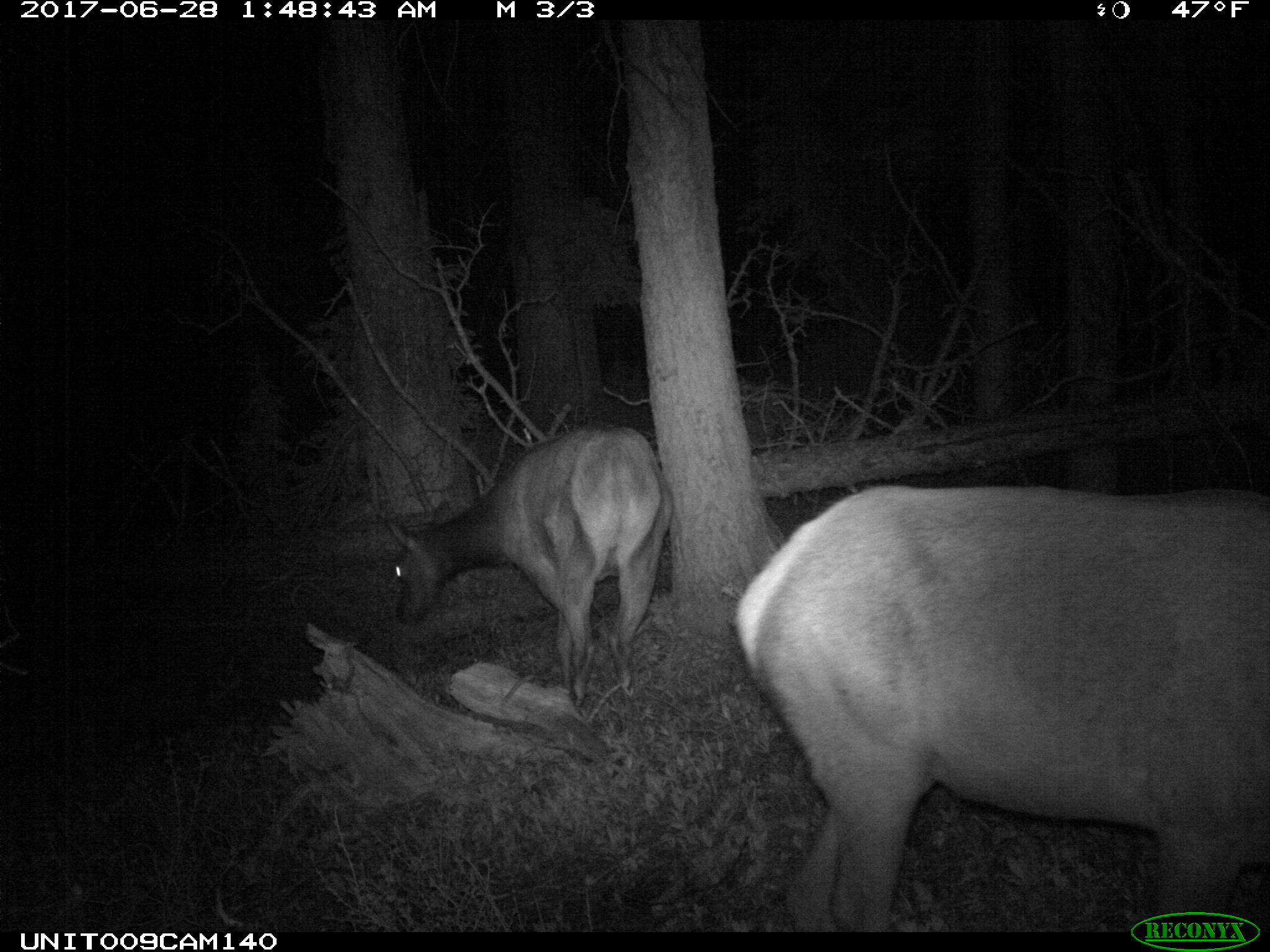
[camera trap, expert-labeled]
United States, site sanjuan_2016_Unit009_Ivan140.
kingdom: Animalia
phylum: Chordata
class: Mammalia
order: Artiodactyla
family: Cervidae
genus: Cervus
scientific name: Cervus elaphus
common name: red deer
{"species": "Cervus elaphus (red deer)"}